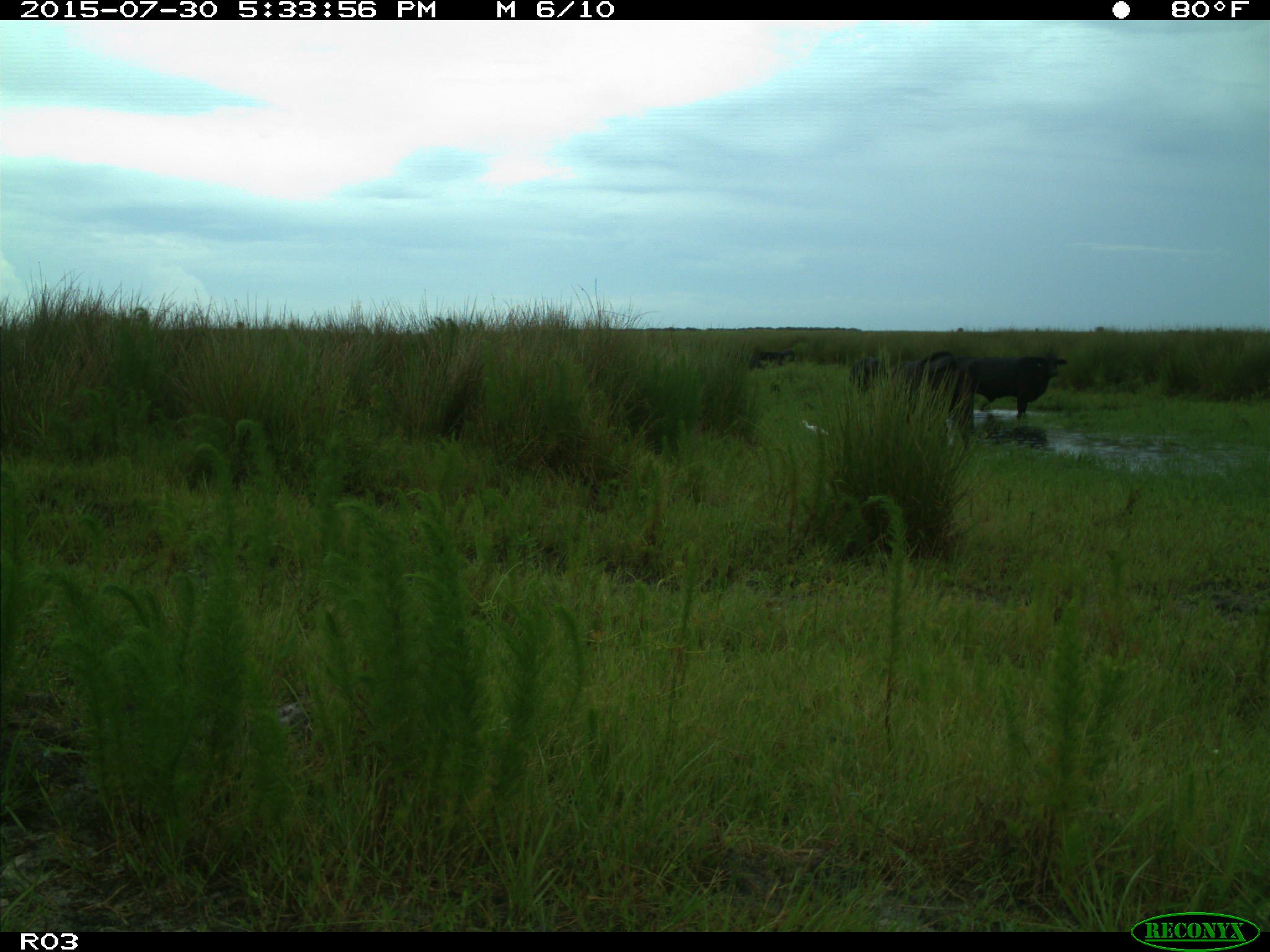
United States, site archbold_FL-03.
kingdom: Animalia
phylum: Chordata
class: Mammalia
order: Artiodactyla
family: Bovidae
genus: Bos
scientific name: Bos taurus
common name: domestic cow